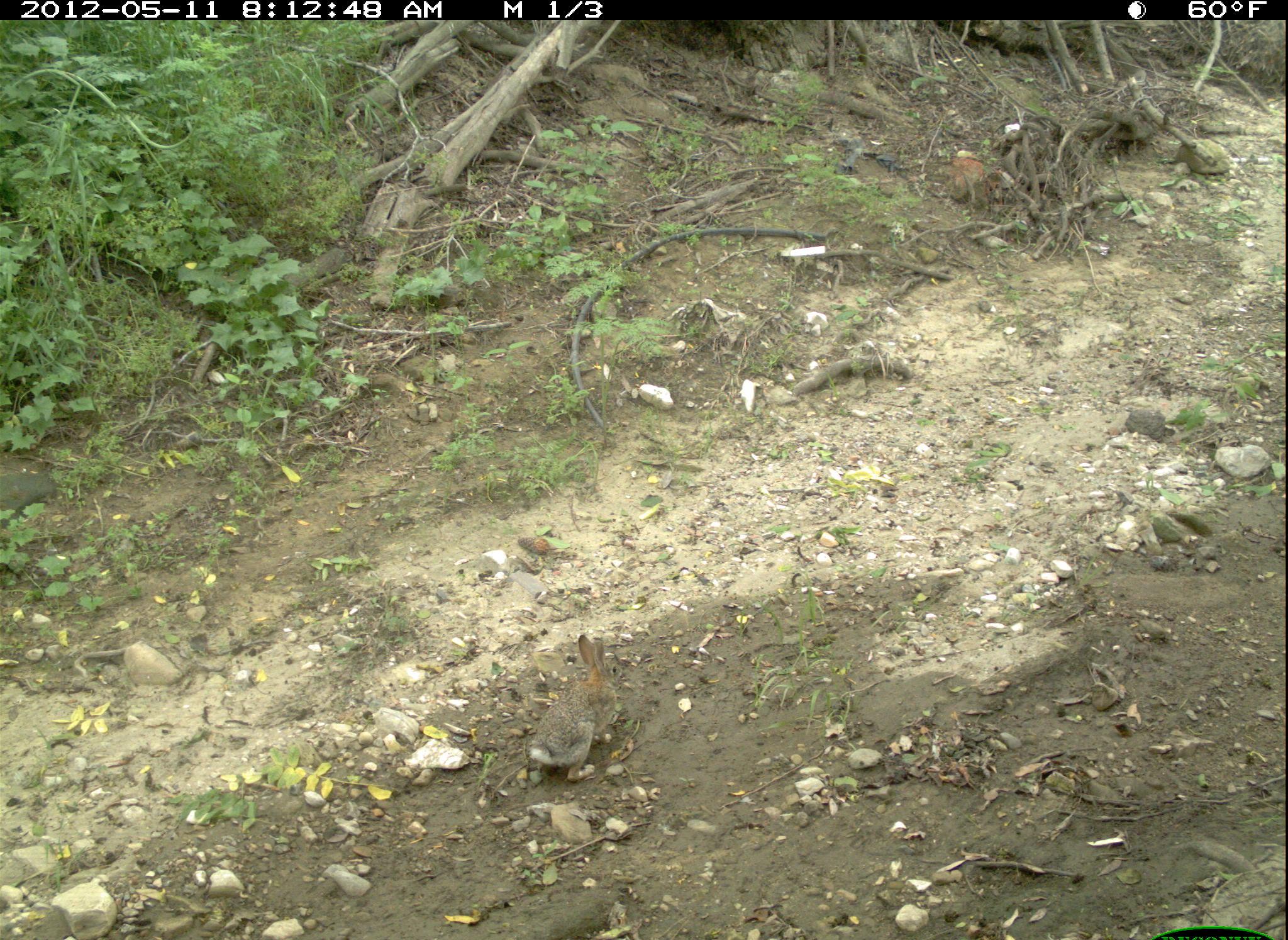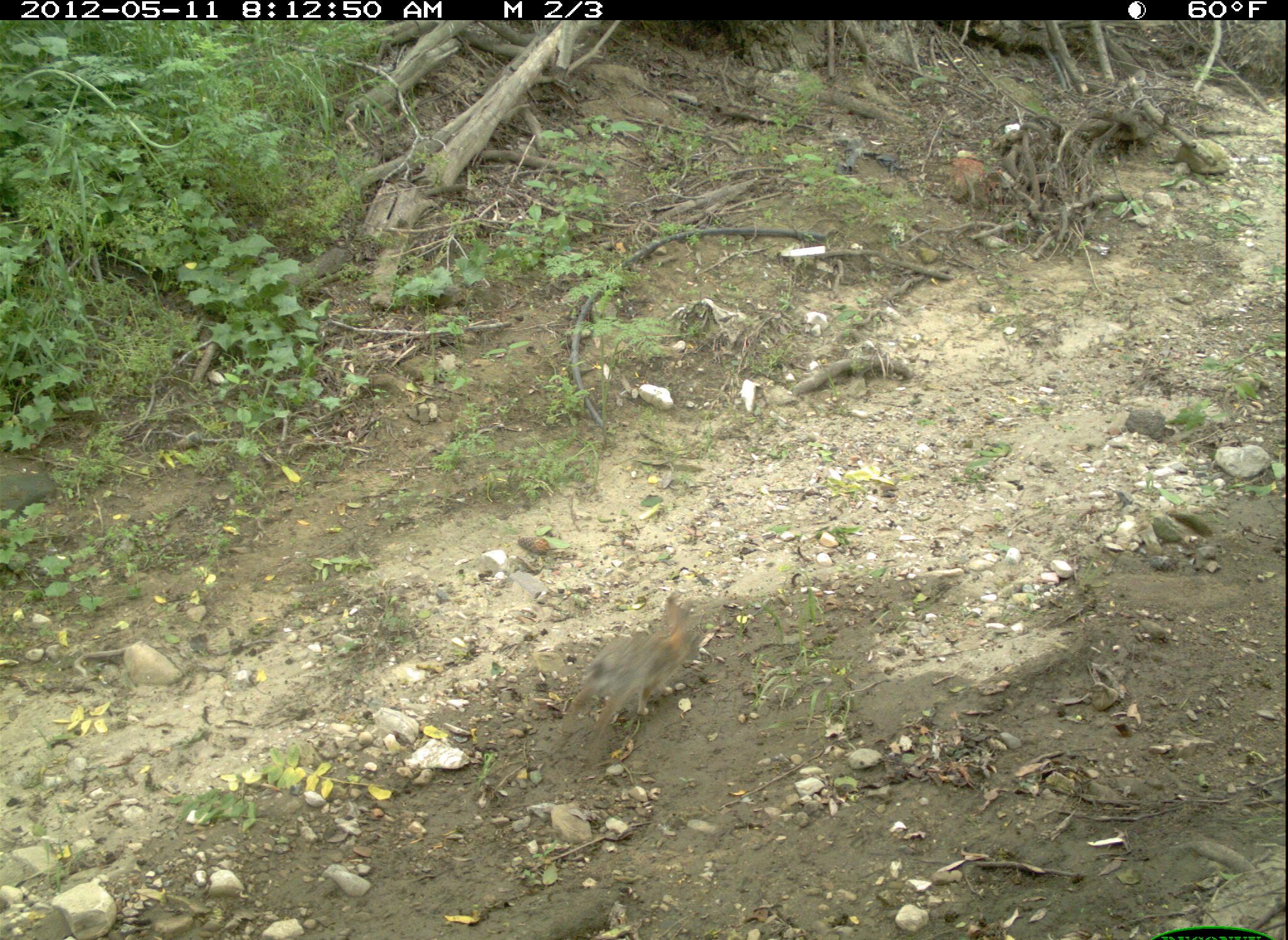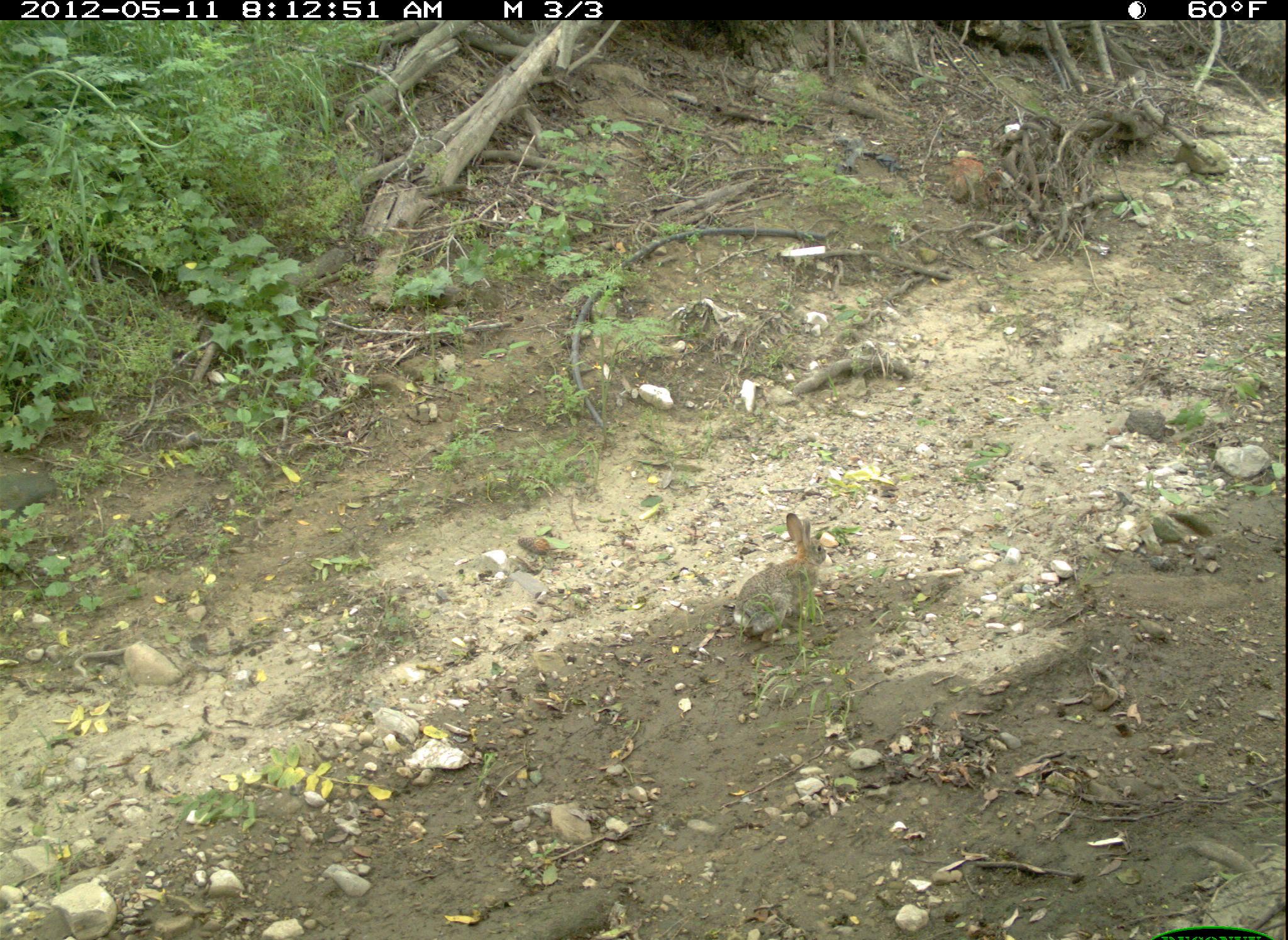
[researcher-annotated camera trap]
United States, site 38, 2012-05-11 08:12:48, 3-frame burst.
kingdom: Animalia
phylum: Chordata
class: Mammalia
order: Lagomorpha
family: Leporidae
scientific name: Leporidae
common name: rabbits and hares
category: rabbit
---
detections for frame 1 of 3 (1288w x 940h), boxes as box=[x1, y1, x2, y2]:
rabbit: box=[515, 623, 638, 792]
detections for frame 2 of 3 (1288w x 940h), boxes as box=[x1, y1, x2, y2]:
rabbit: box=[564, 586, 721, 754]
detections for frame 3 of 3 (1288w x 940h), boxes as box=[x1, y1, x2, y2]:
rabbit: box=[723, 504, 844, 654]